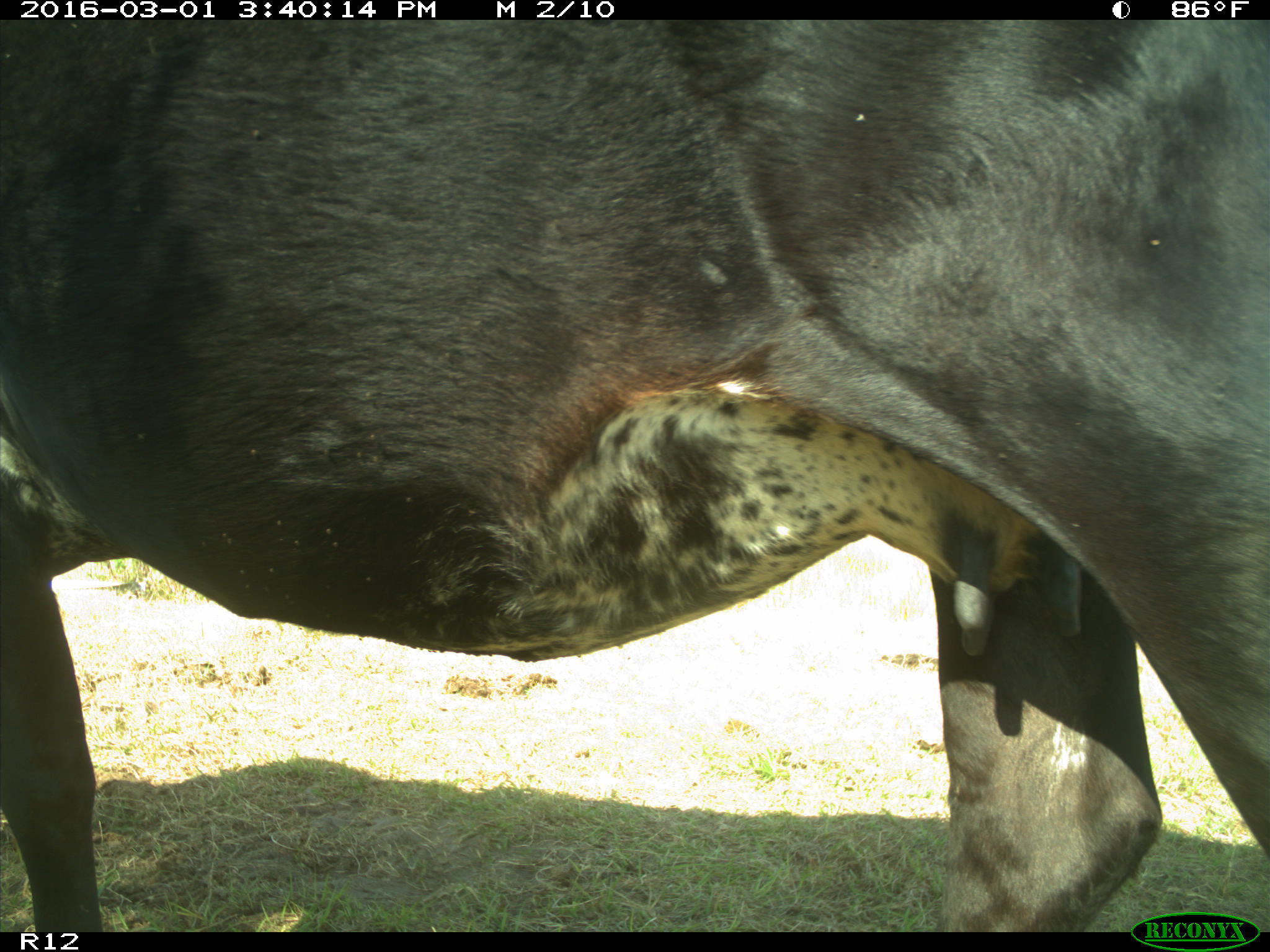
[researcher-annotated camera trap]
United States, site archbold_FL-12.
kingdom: Animalia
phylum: Chordata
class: Mammalia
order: Artiodactyla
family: Bovidae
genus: Bos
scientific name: Bos taurus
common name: domestic cow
Bos taurus (domestic cow).